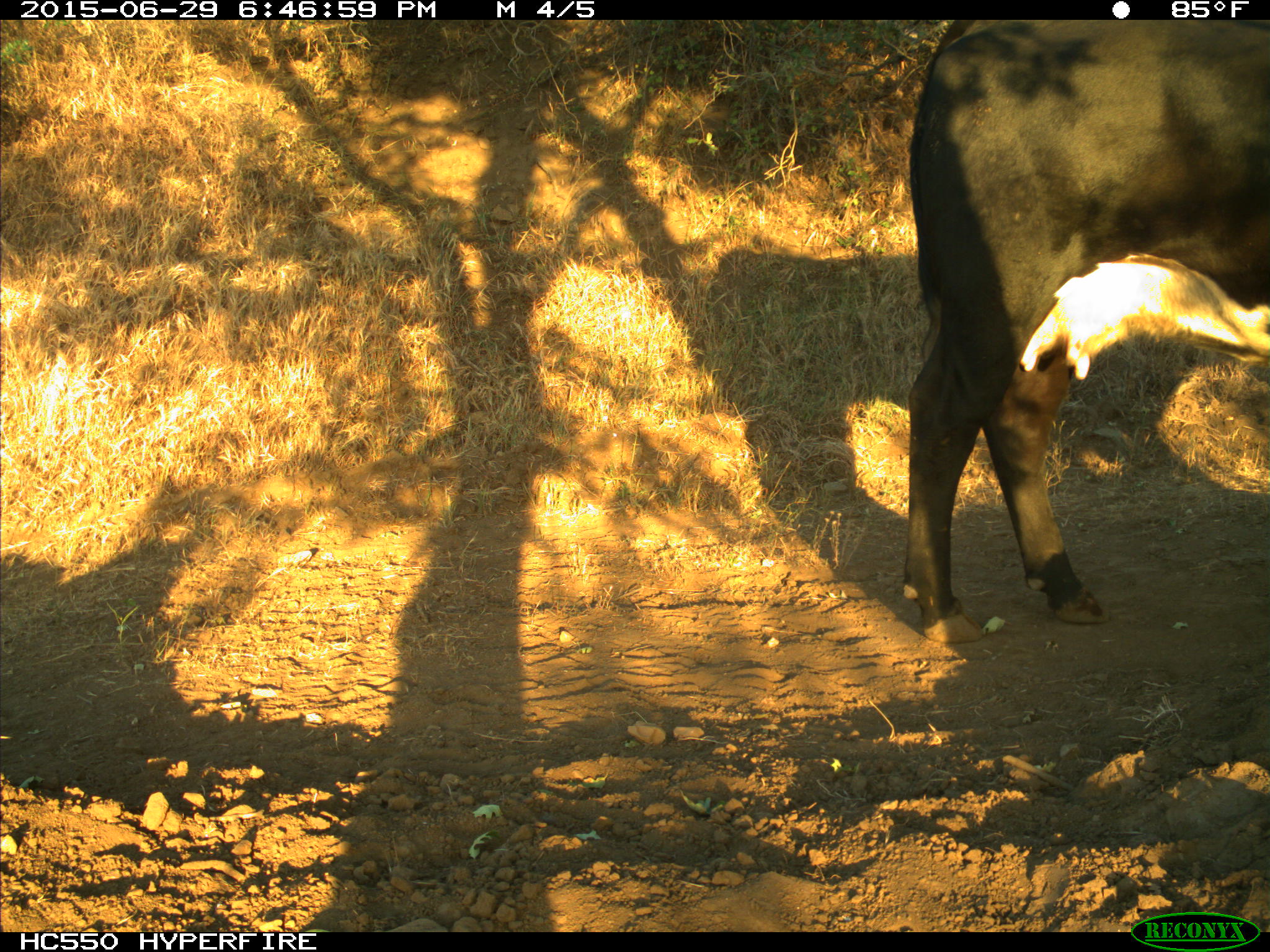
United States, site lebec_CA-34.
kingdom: Animalia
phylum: Chordata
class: Mammalia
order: Artiodactyla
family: Bovidae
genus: Bos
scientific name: Bos taurus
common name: domestic cow